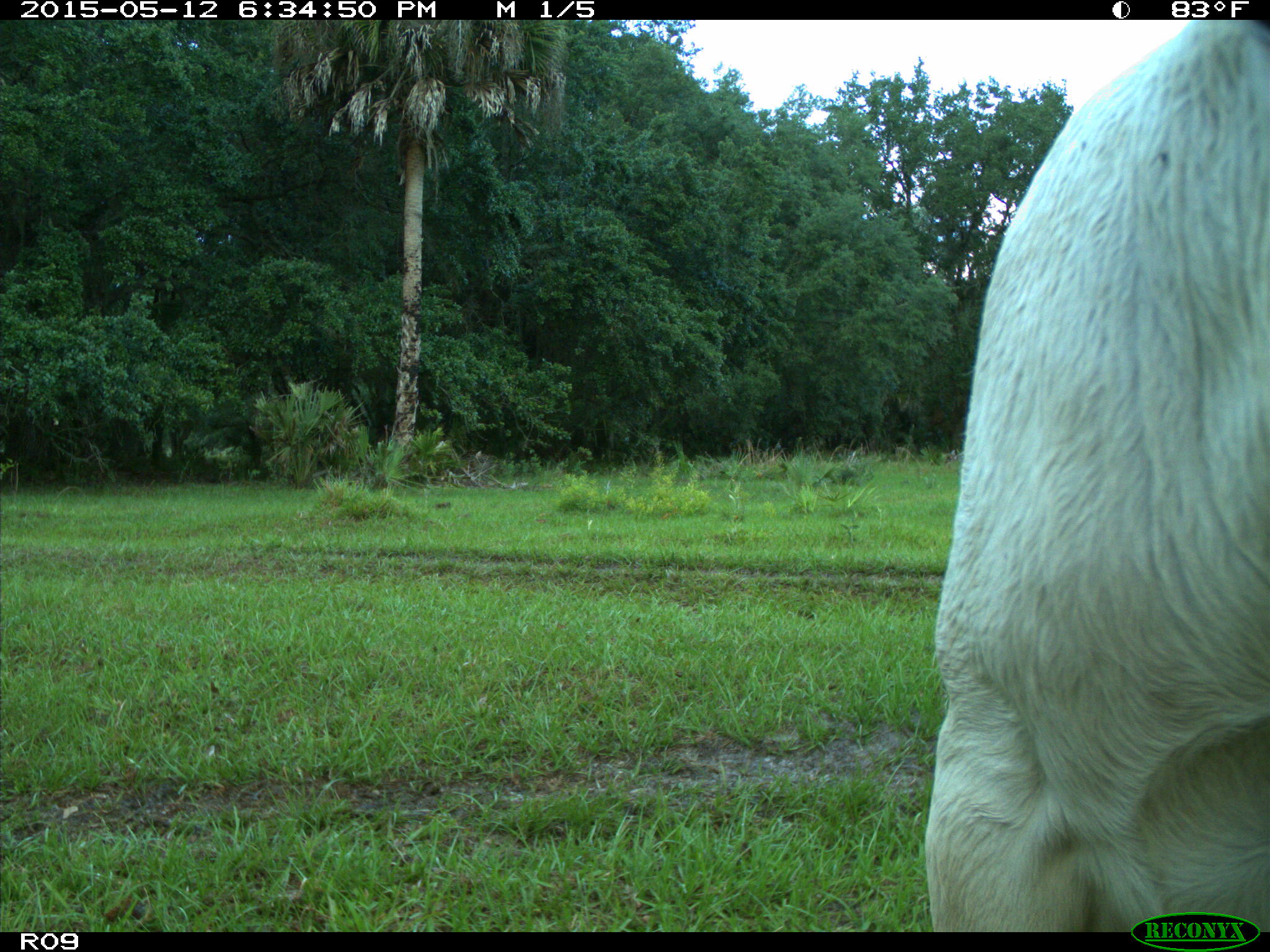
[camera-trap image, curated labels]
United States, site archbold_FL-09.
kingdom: Animalia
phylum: Chordata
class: Mammalia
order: Artiodactyla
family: Bovidae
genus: Bos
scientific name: Bos taurus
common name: domestic cow